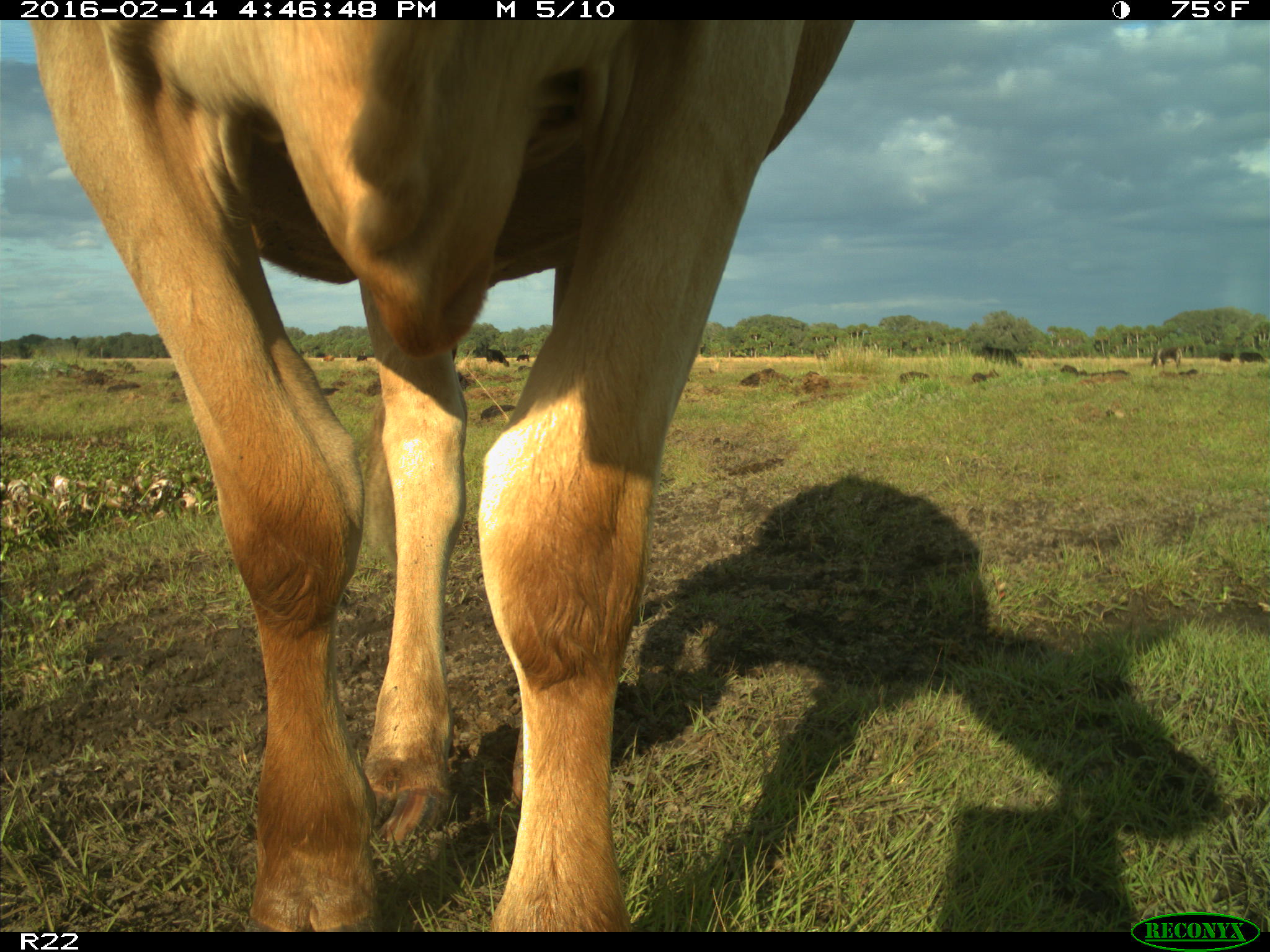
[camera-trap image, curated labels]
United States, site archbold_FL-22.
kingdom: Animalia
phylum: Chordata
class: Mammalia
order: Artiodactyla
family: Bovidae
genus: Bos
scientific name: Bos taurus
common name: domestic cow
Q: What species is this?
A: Bos taurus (domestic cow).